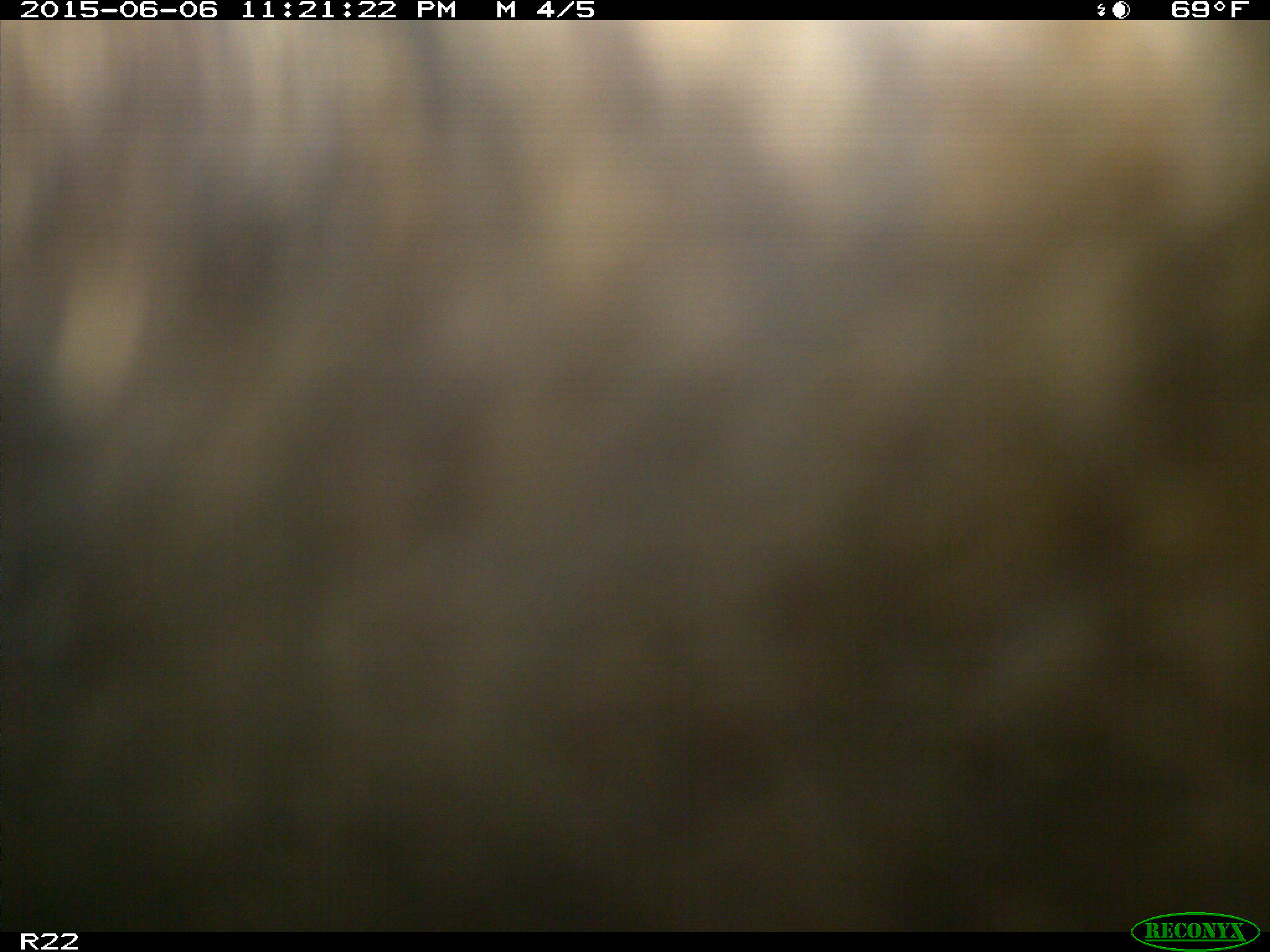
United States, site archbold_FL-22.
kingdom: Animalia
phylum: Chordata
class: Mammalia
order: Artiodactyla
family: Bovidae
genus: Bos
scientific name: Bos taurus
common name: domestic cow